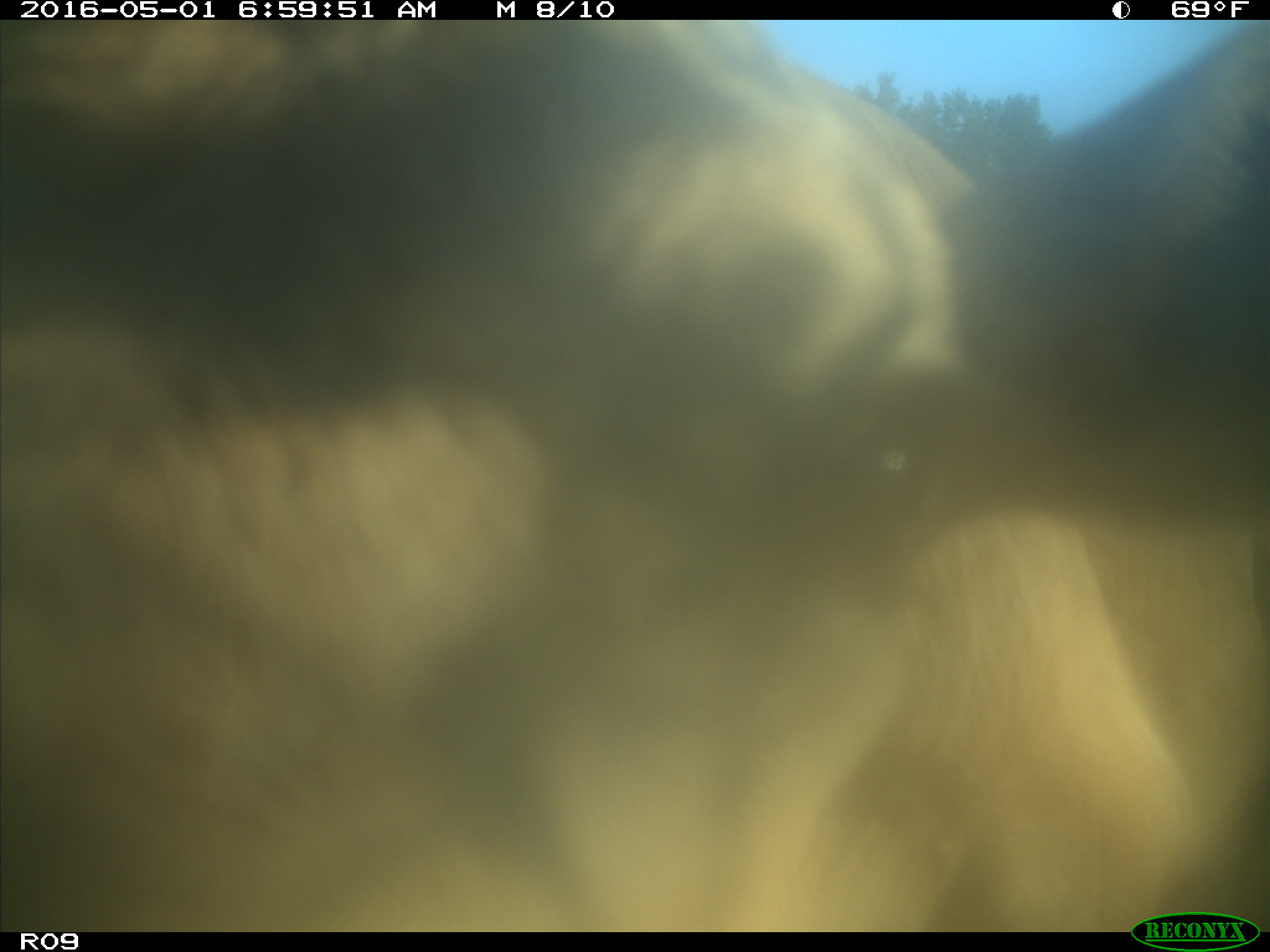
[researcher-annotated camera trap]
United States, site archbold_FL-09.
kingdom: Animalia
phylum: Chordata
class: Mammalia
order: Artiodactyla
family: Bovidae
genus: Bos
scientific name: Bos taurus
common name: domestic cow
Bos taurus (domestic cow).